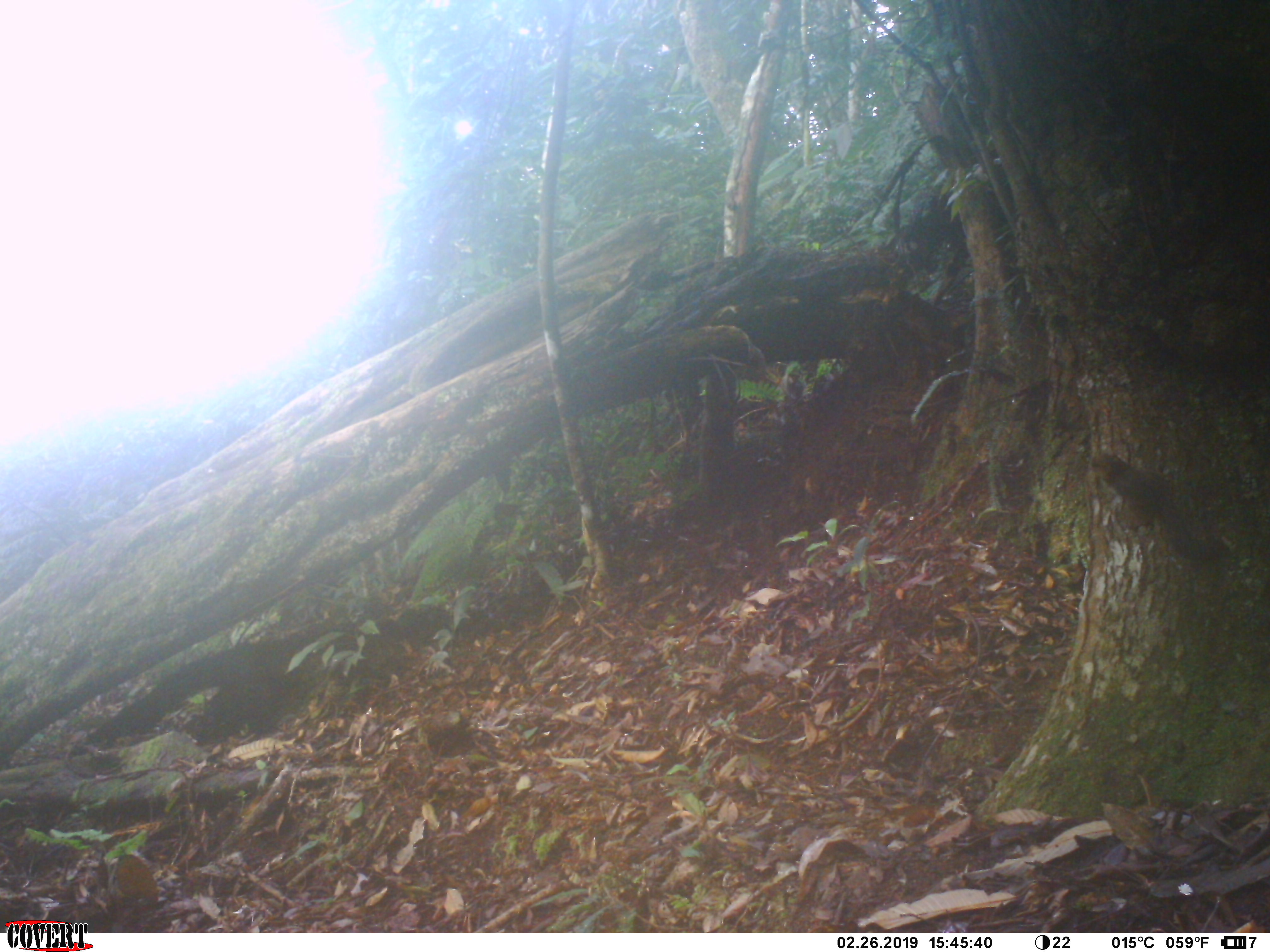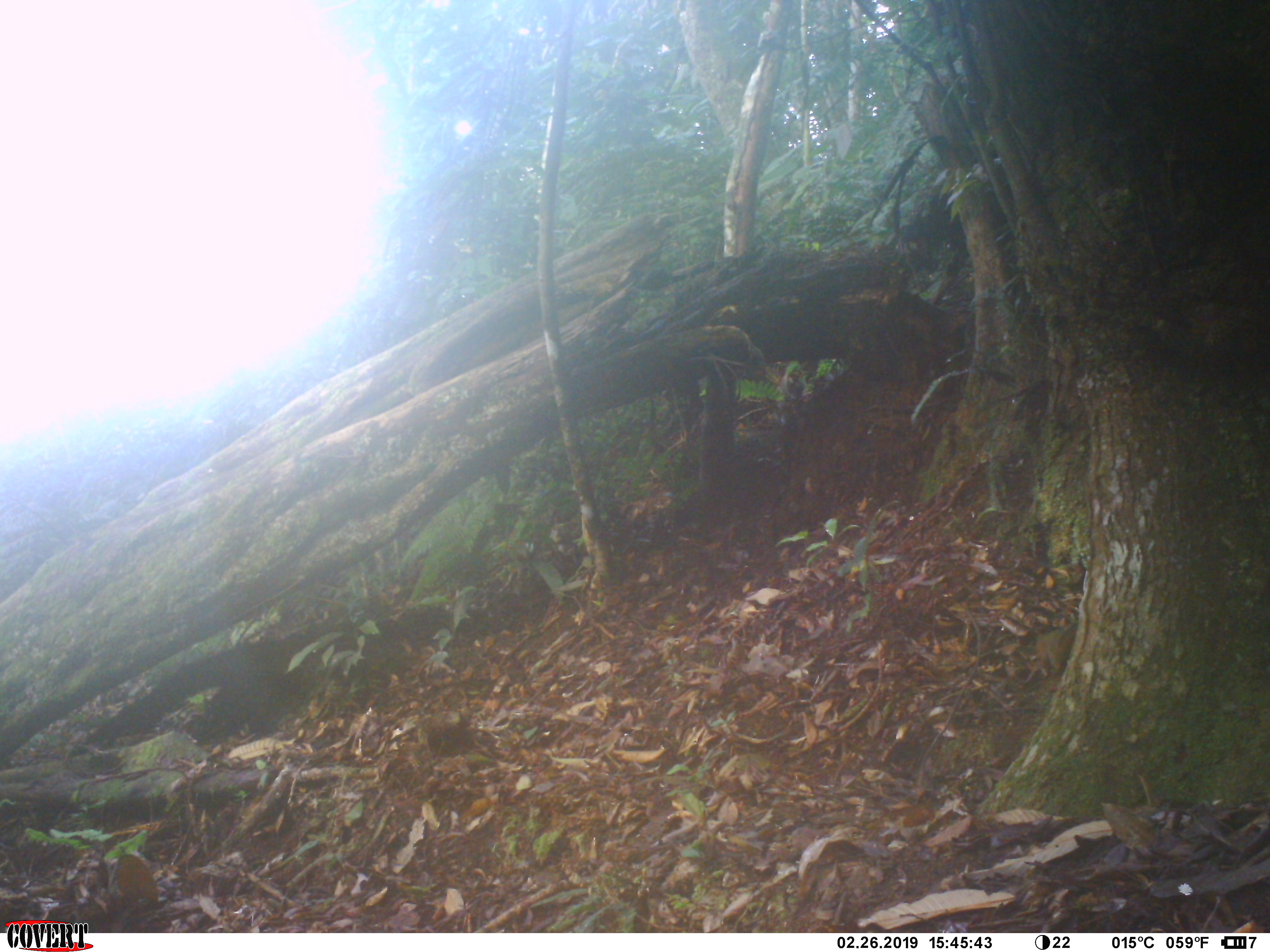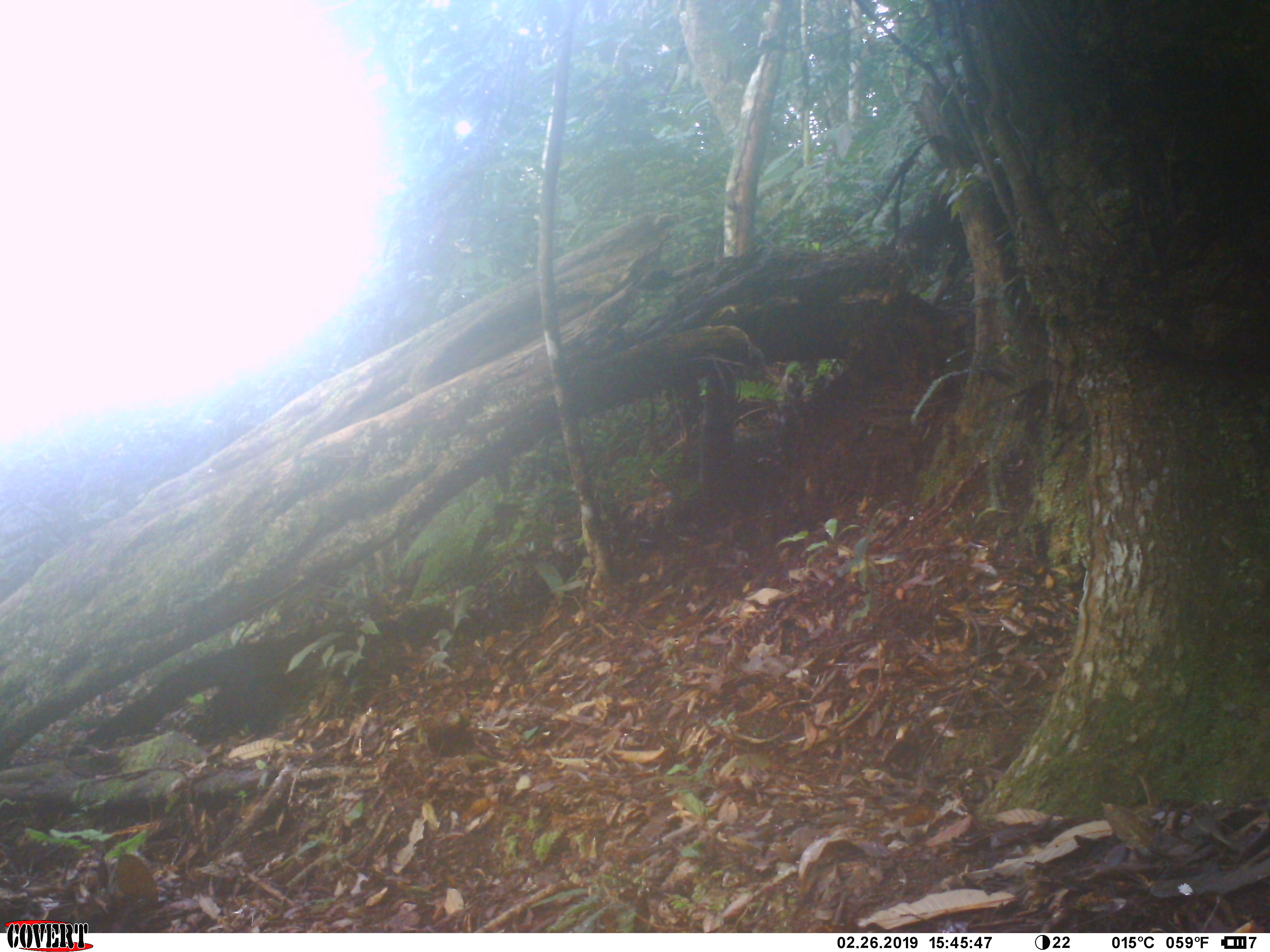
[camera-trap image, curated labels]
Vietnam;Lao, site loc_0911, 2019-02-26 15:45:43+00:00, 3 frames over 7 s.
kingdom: Animalia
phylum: Chordata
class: Mammalia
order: Rodentia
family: Sciuridae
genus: Dremomys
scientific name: Dremomys rufigenis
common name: red-cheeked squirrel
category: red cheeked squirrel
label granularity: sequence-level